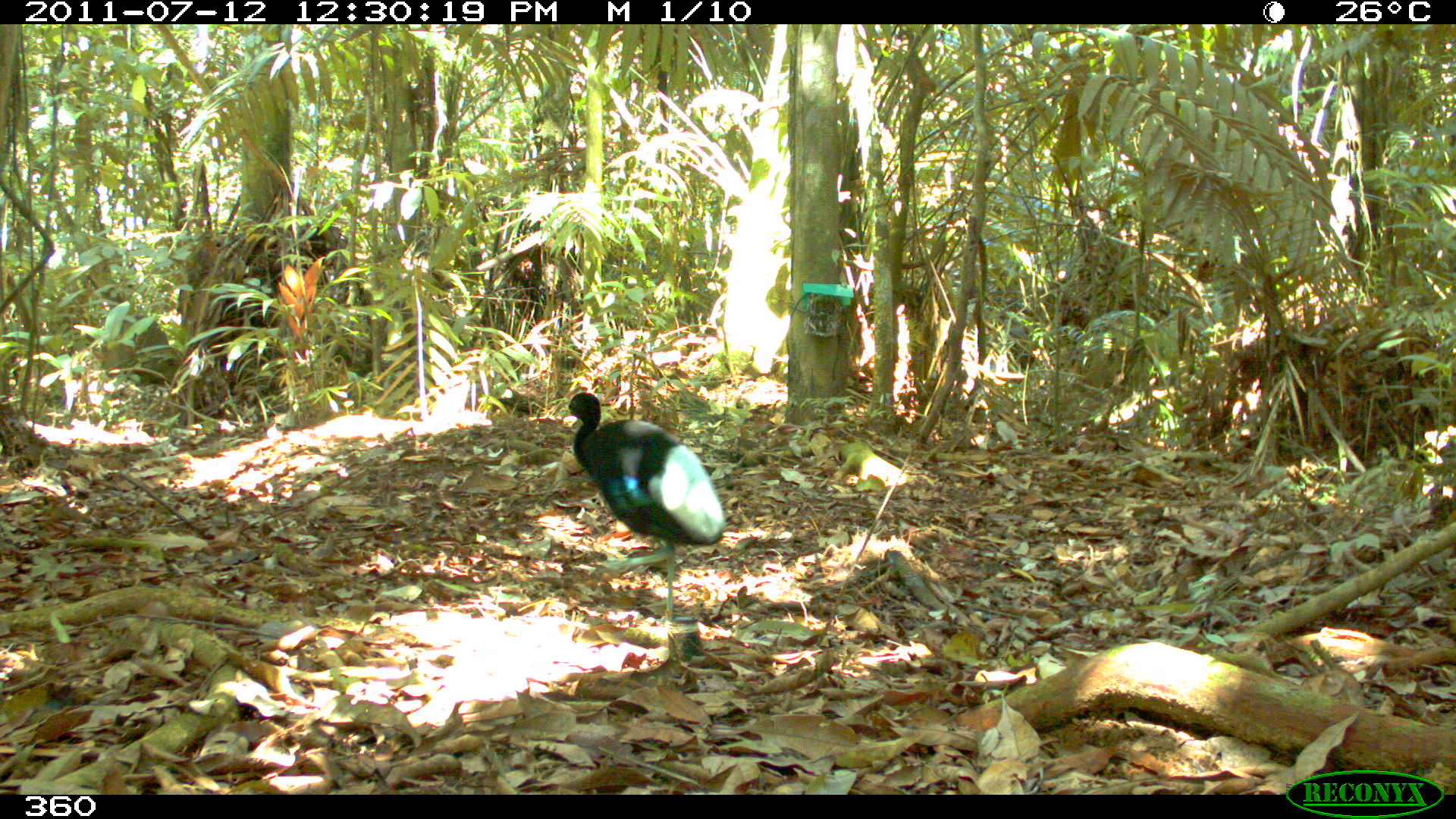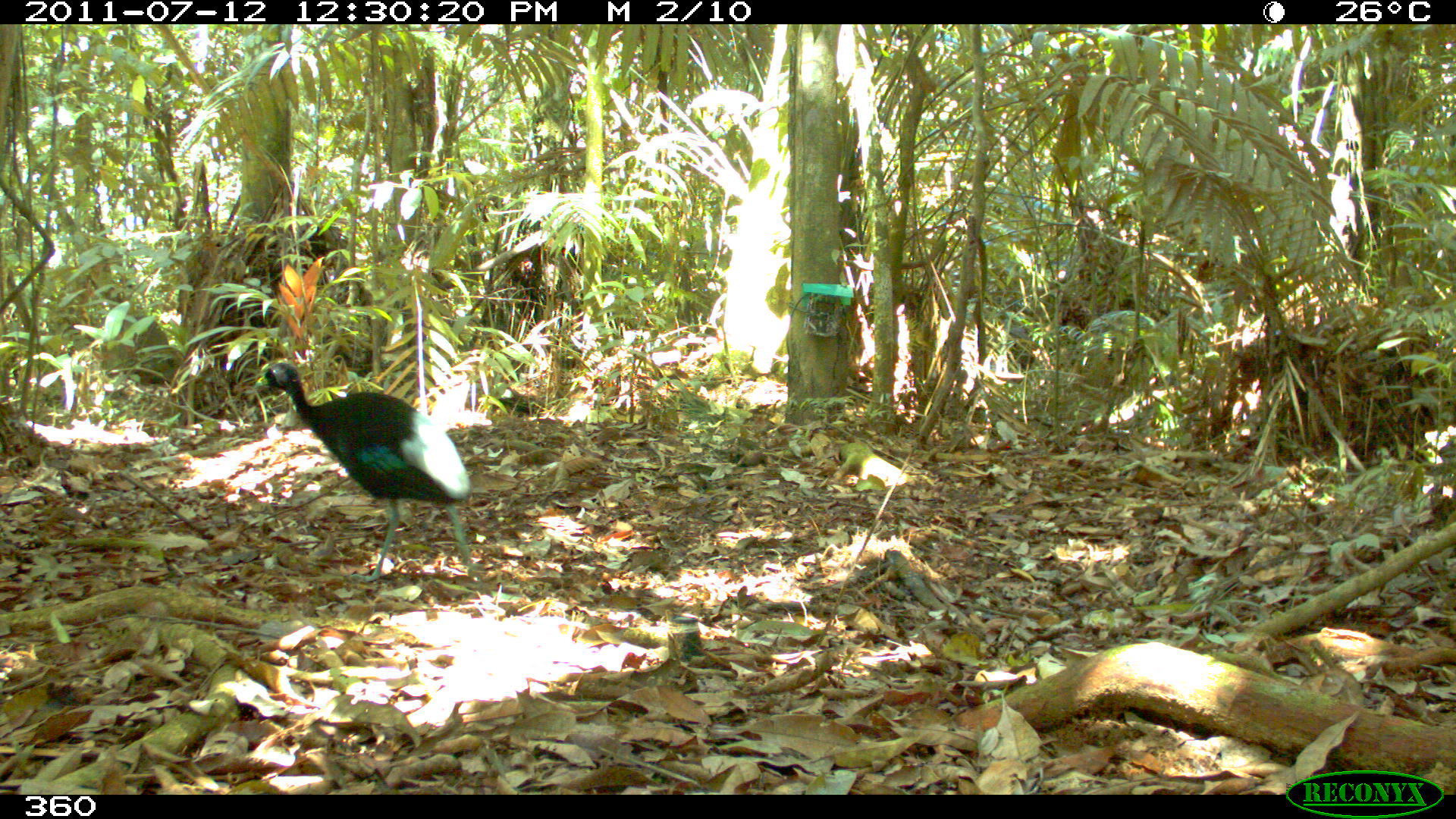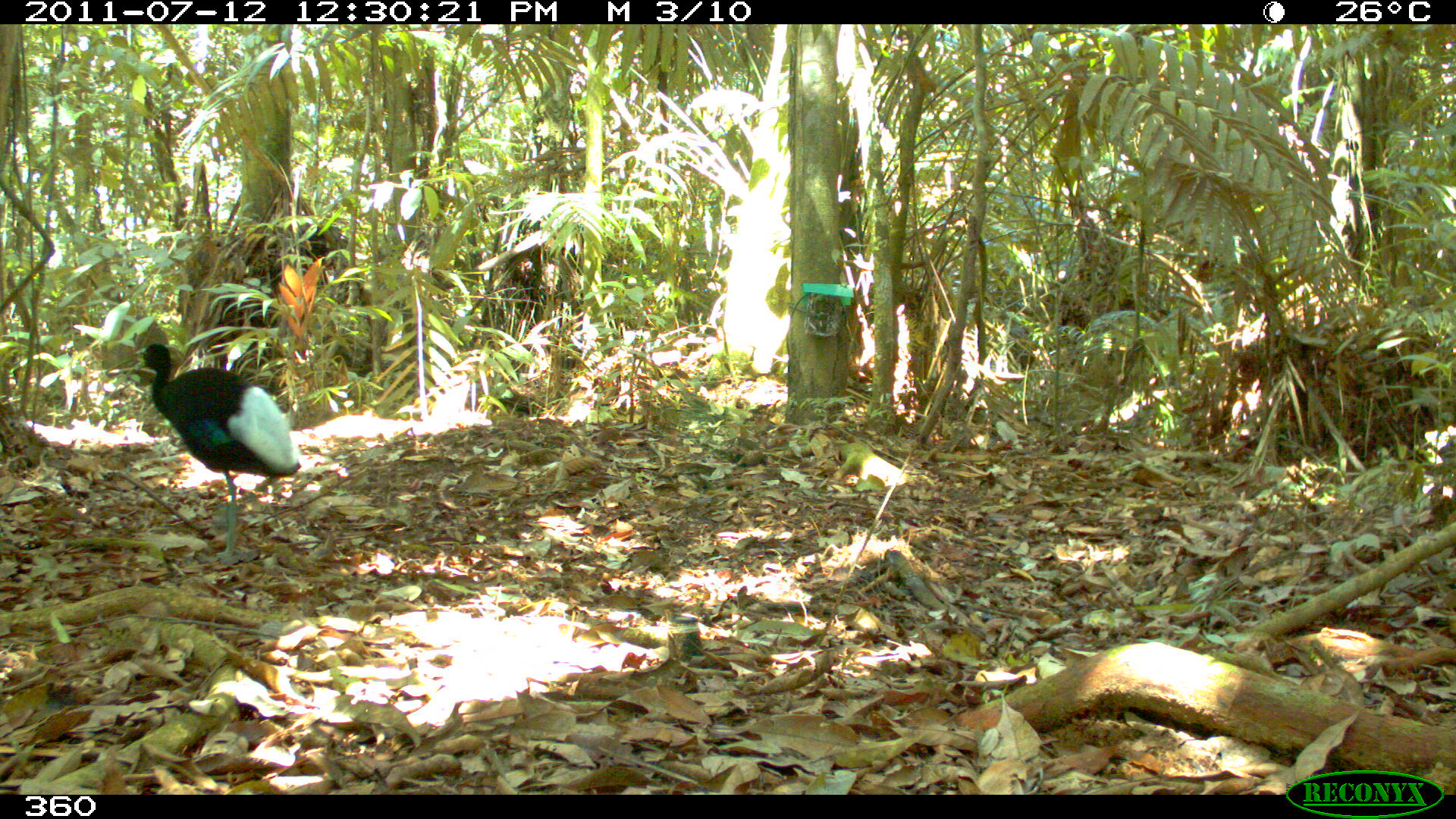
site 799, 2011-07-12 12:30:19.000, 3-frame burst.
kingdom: Animalia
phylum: Chordata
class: Aves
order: Gruiformes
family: Psophiidae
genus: Psophia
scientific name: Psophia leucoptera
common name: pale-winged trumpeter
Psophia leucoptera (pale-winged trumpeter).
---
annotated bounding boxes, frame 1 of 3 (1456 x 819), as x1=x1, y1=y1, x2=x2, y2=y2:
psophia leucoptera: x1=560, y1=391, x2=725, y2=629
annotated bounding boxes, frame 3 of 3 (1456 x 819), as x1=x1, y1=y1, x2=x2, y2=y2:
psophia leucoptera: x1=133, y1=342, x2=300, y2=561